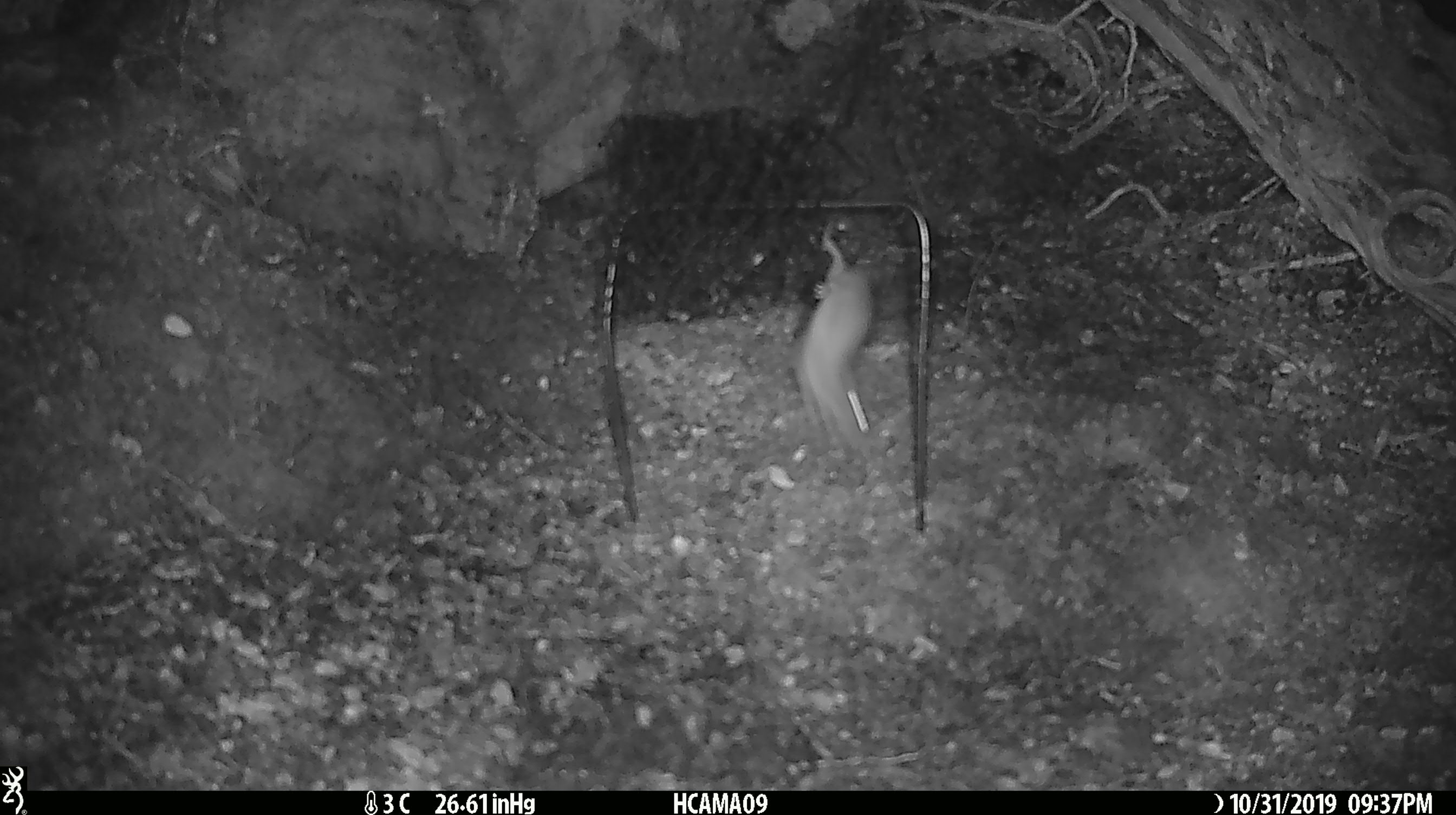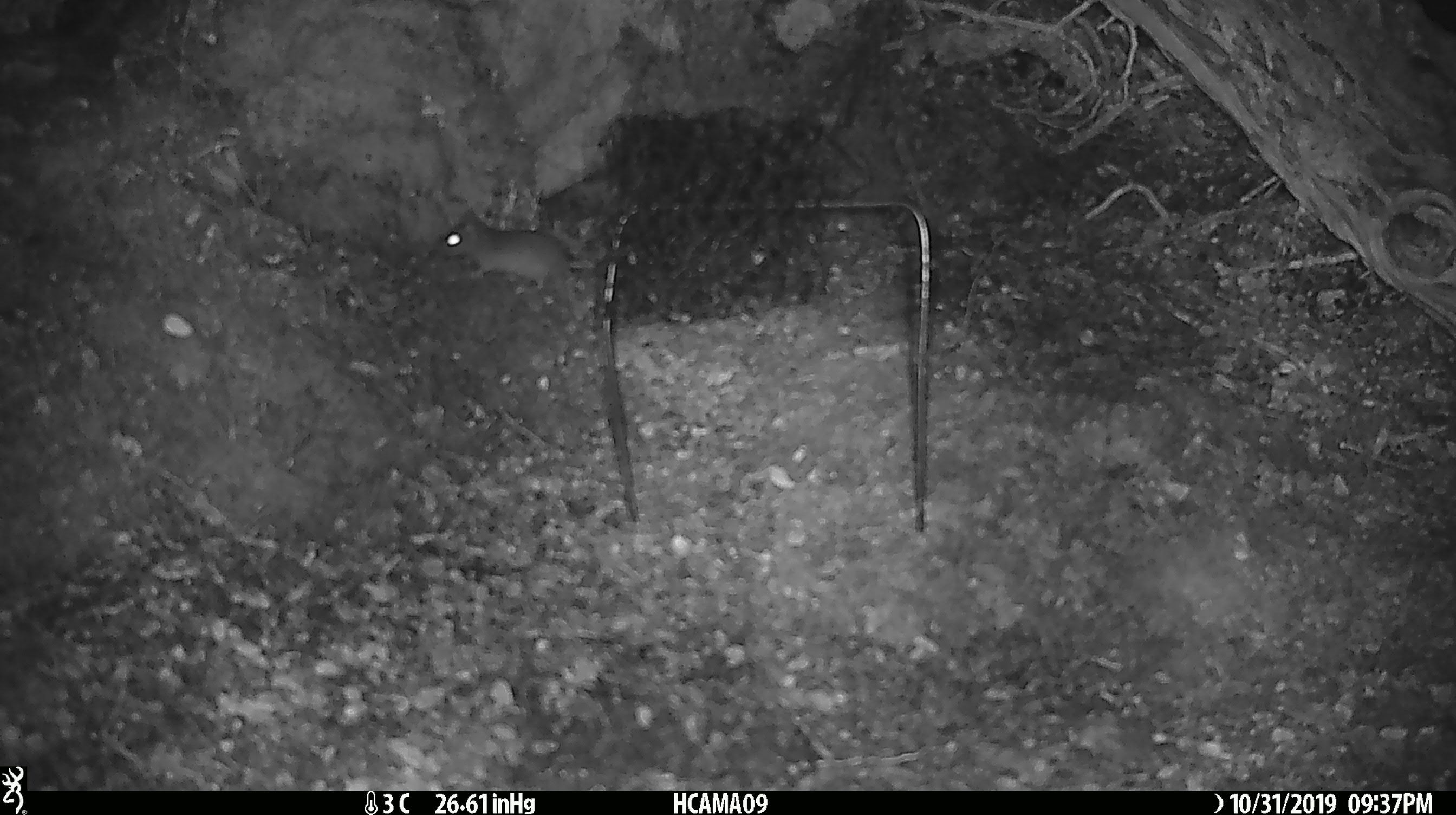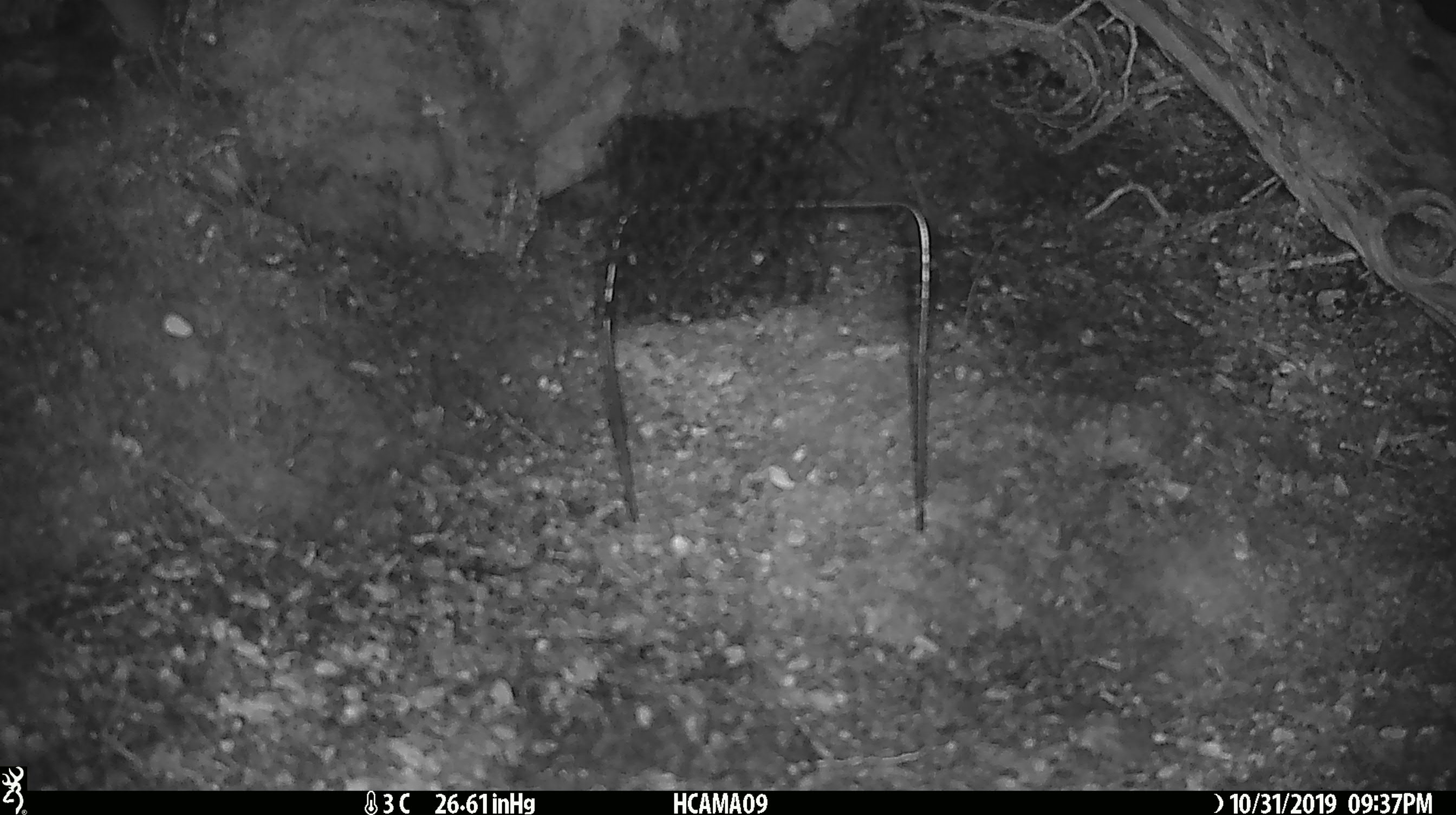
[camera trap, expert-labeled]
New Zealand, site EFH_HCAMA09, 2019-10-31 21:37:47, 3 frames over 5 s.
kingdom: Animalia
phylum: Chordata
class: Mammalia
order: Rodentia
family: Muridae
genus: Mus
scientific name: Mus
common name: mouse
Mouse (Mus).